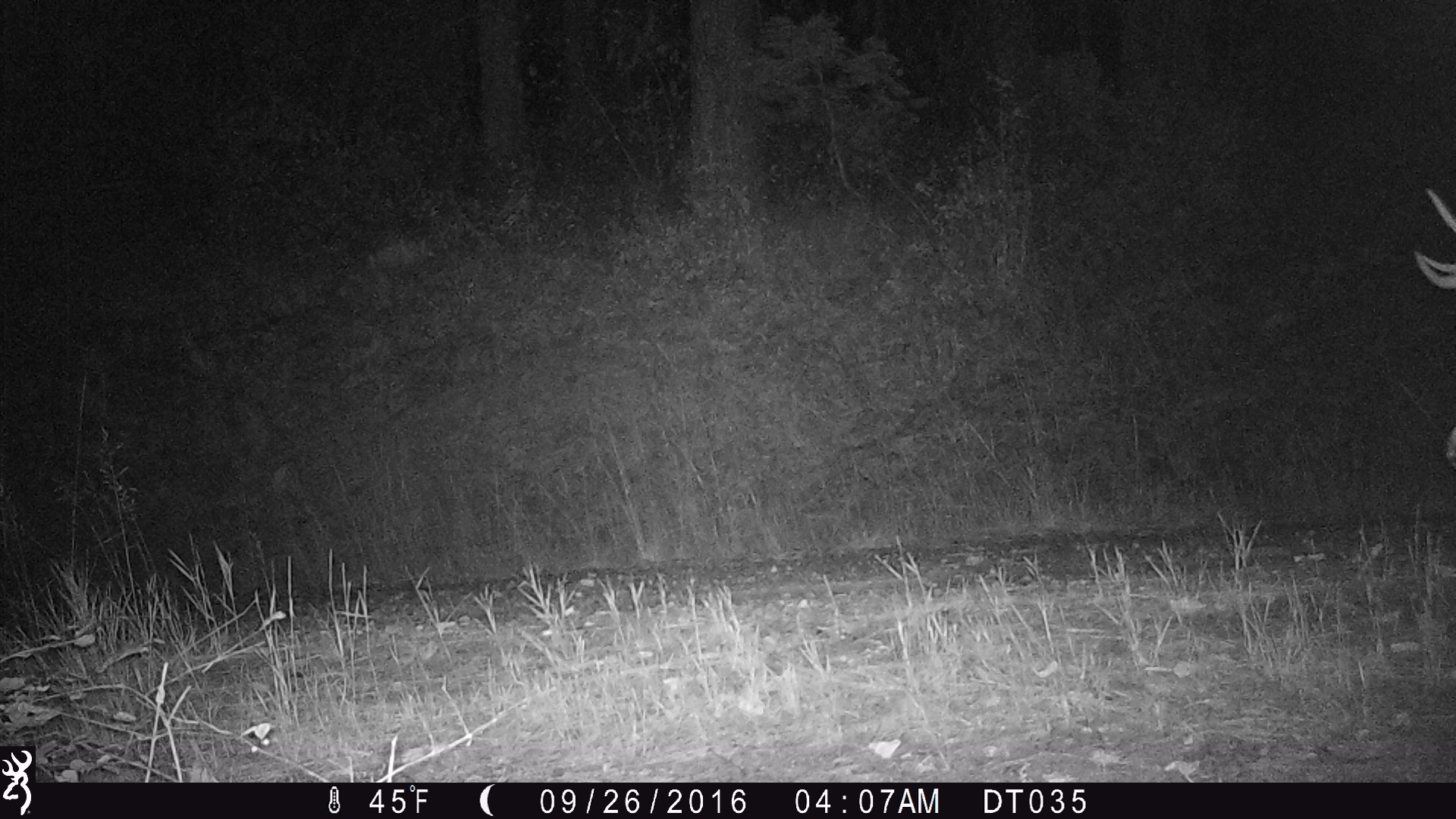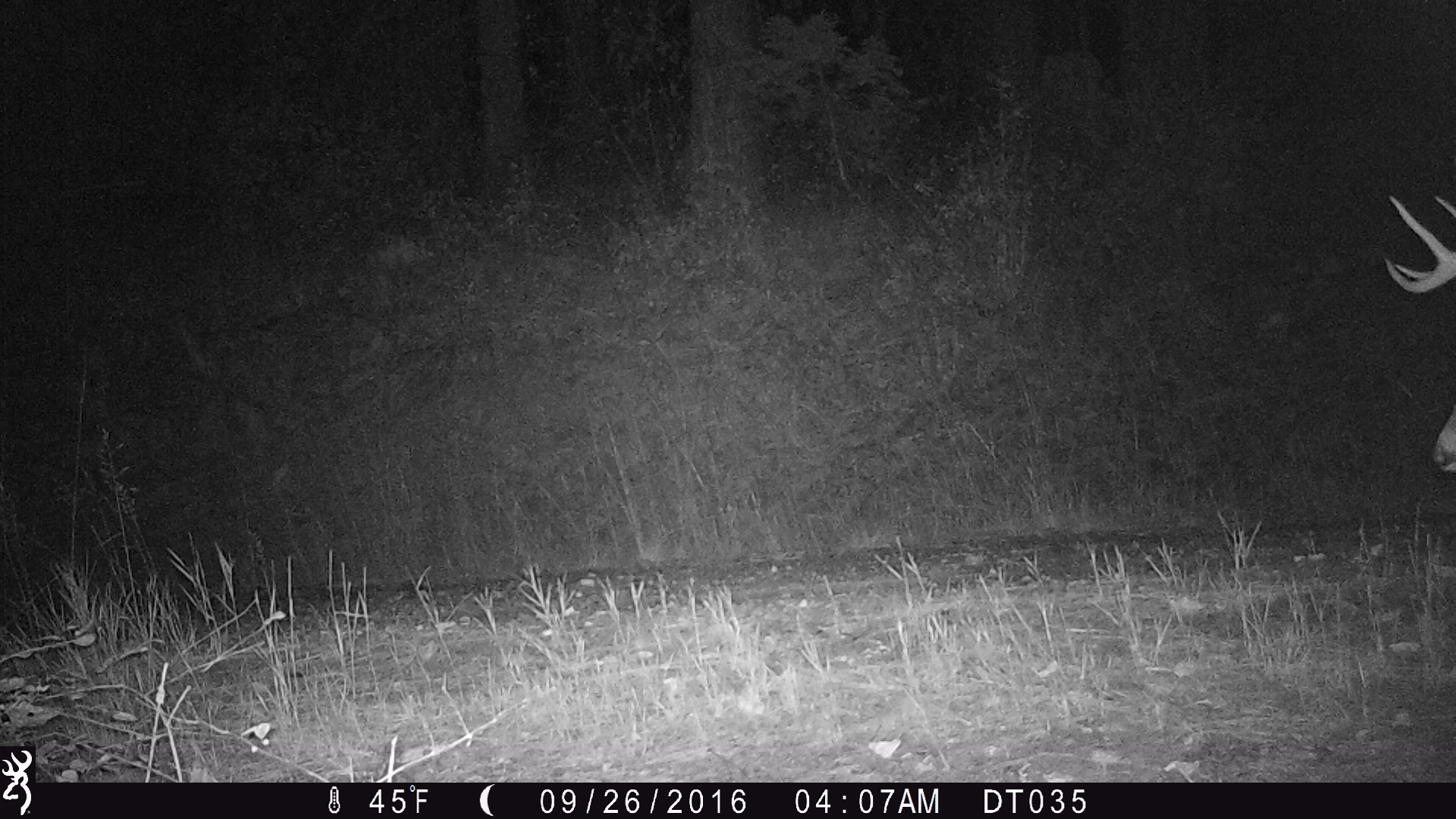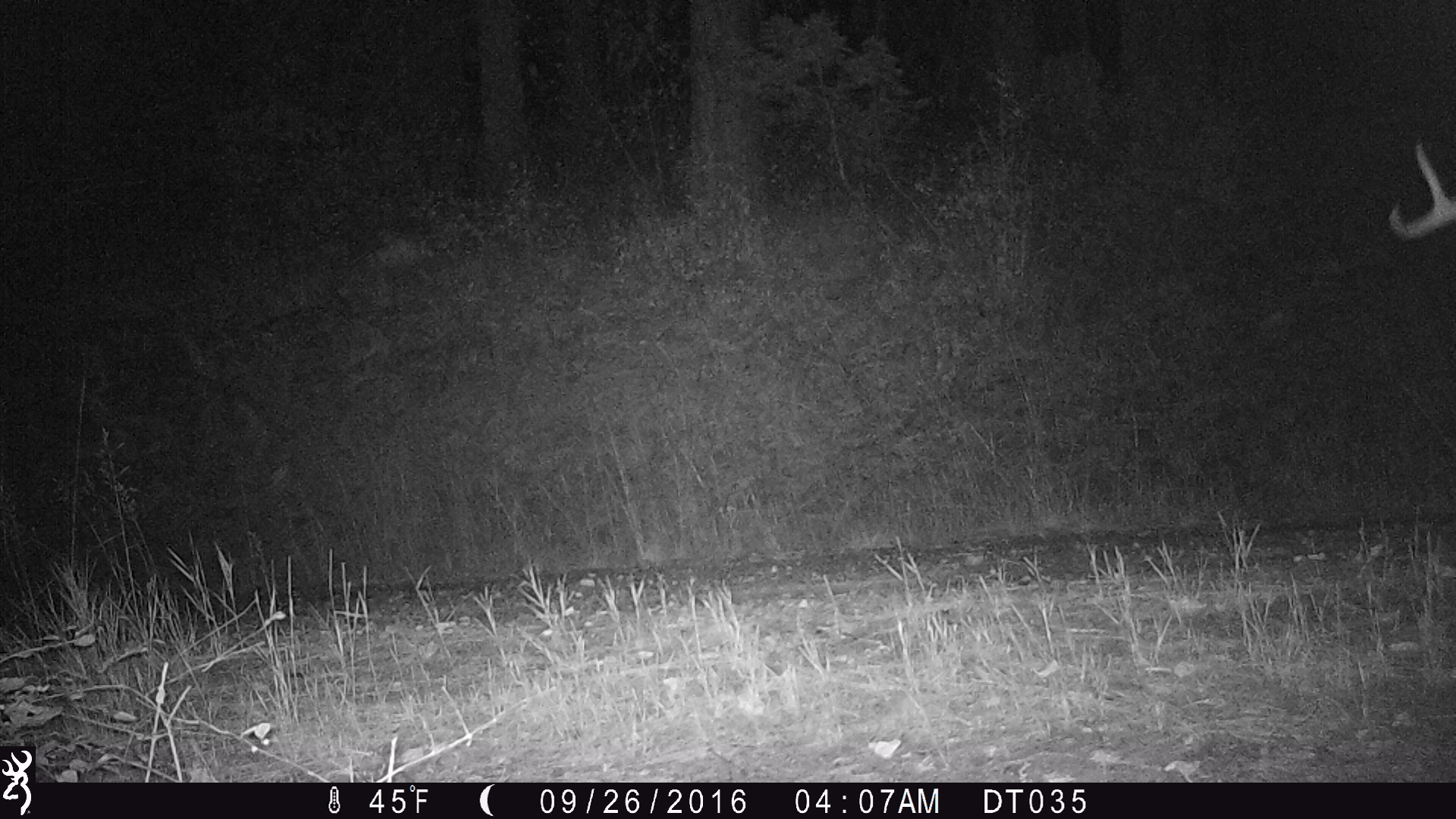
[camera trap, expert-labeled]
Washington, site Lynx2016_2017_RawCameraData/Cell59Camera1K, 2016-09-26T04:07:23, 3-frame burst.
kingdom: Animalia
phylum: Chordata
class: Mammalia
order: Artiodactyla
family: Cervidae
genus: Odocoileus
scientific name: Odocoileus virginianus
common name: white-tailed deer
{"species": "Odocoileus virginianus (white-tailed deer)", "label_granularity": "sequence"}